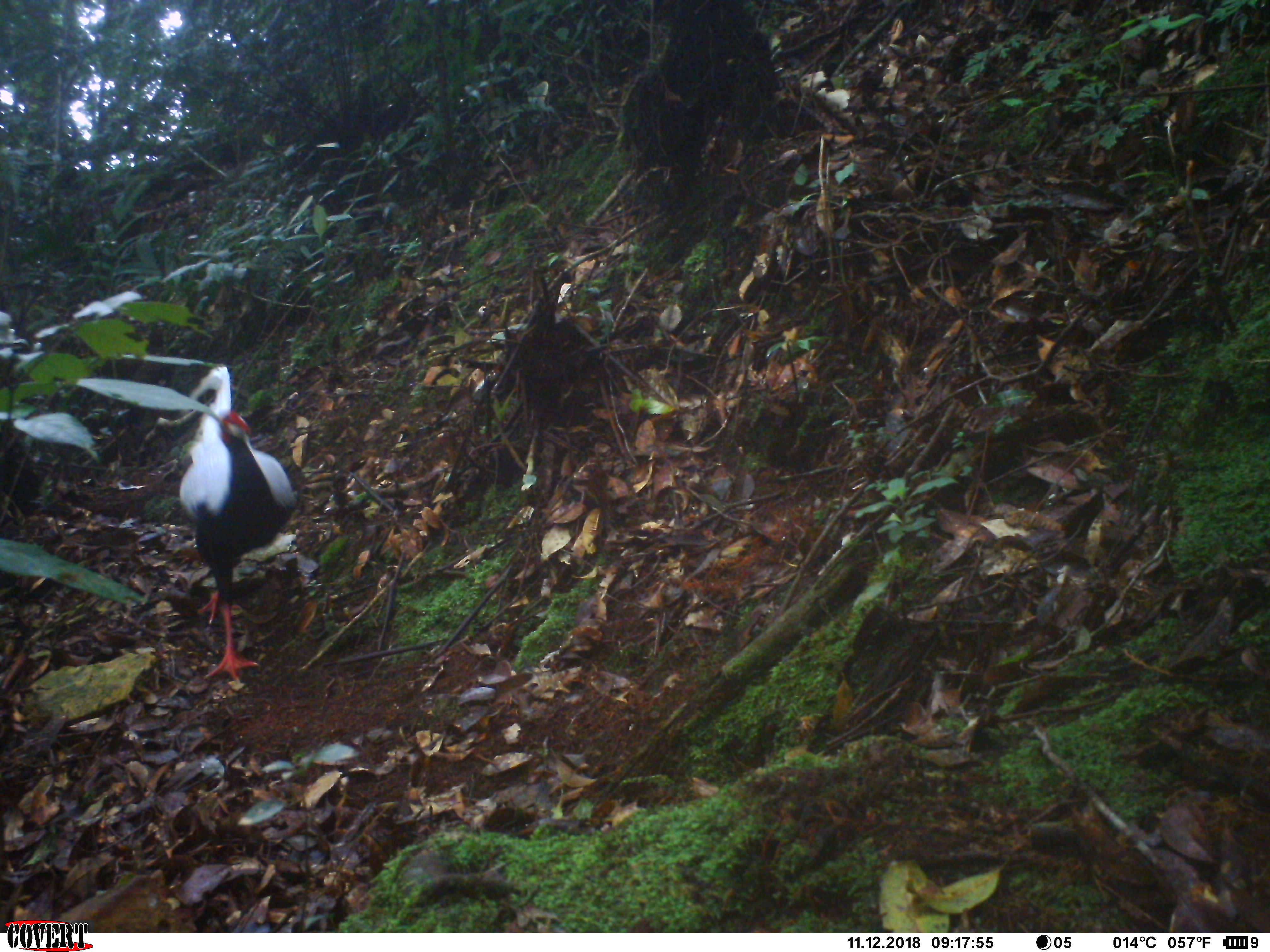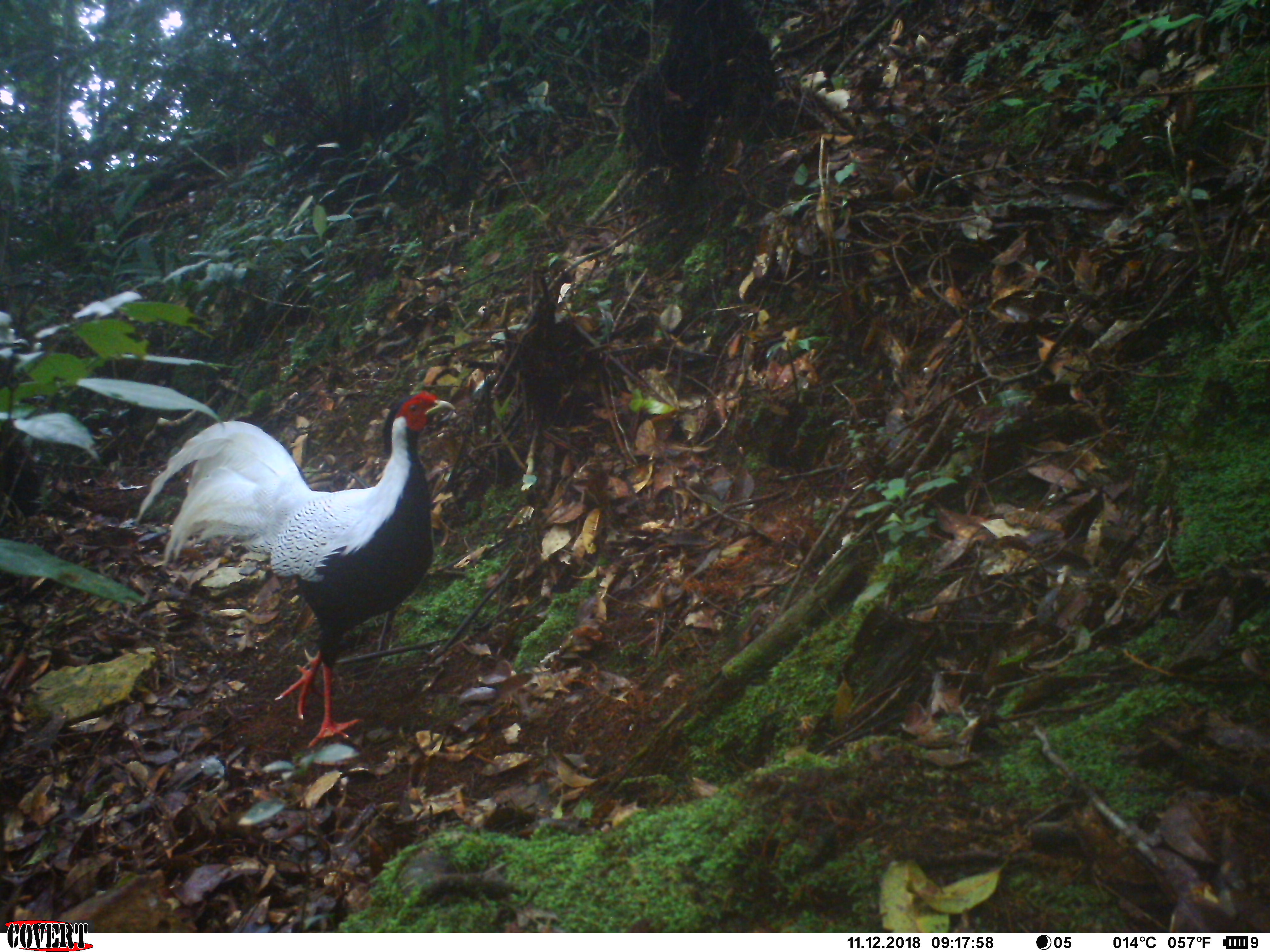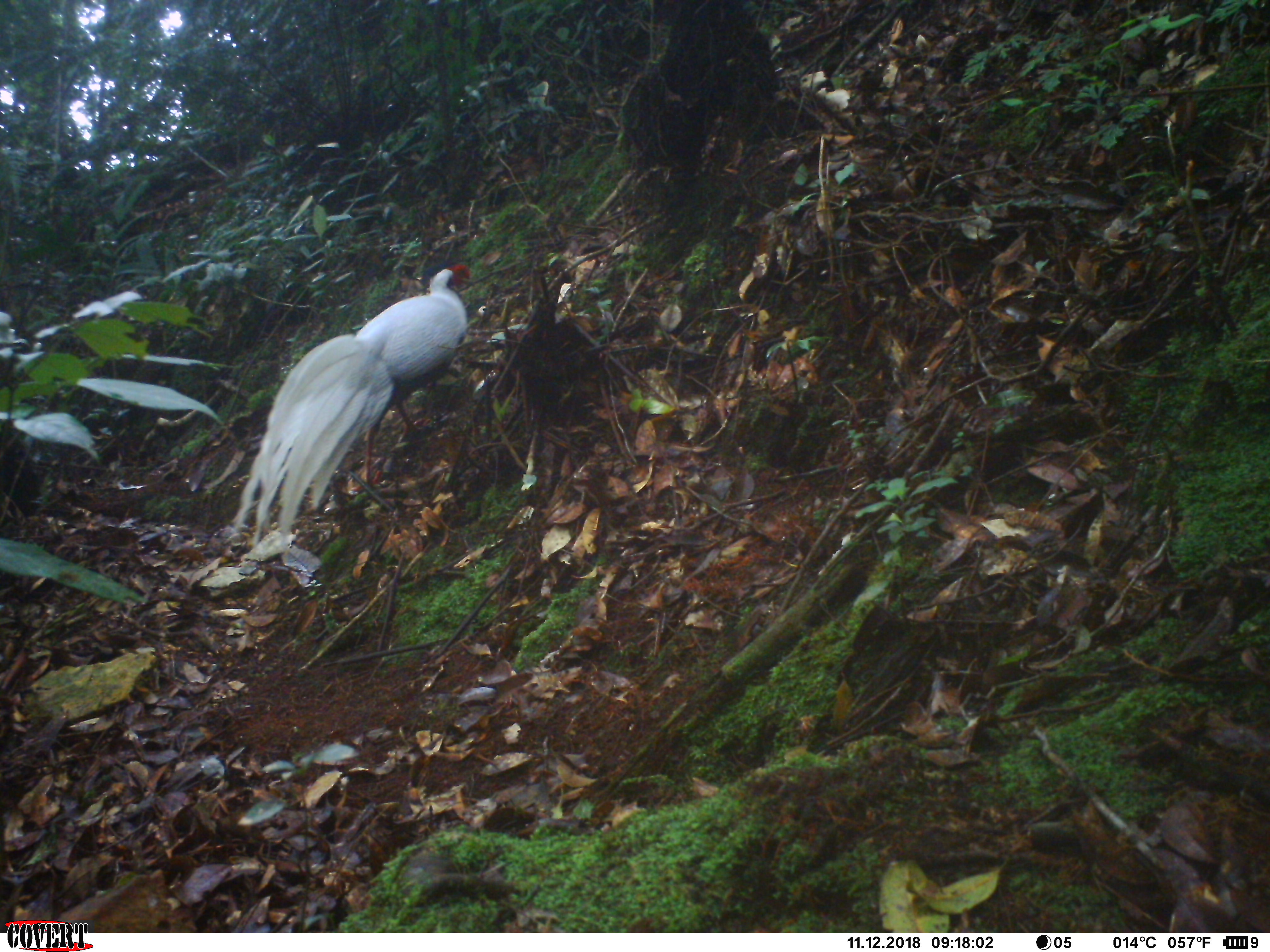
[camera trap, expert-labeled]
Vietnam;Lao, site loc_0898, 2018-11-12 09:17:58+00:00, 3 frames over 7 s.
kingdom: Animalia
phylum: Chordata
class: Aves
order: Galliformes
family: Phasianidae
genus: Lophura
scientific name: Lophura nycthemera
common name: silver pheasant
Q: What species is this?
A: Silver pheasant (Lophura nycthemera).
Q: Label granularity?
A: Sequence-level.